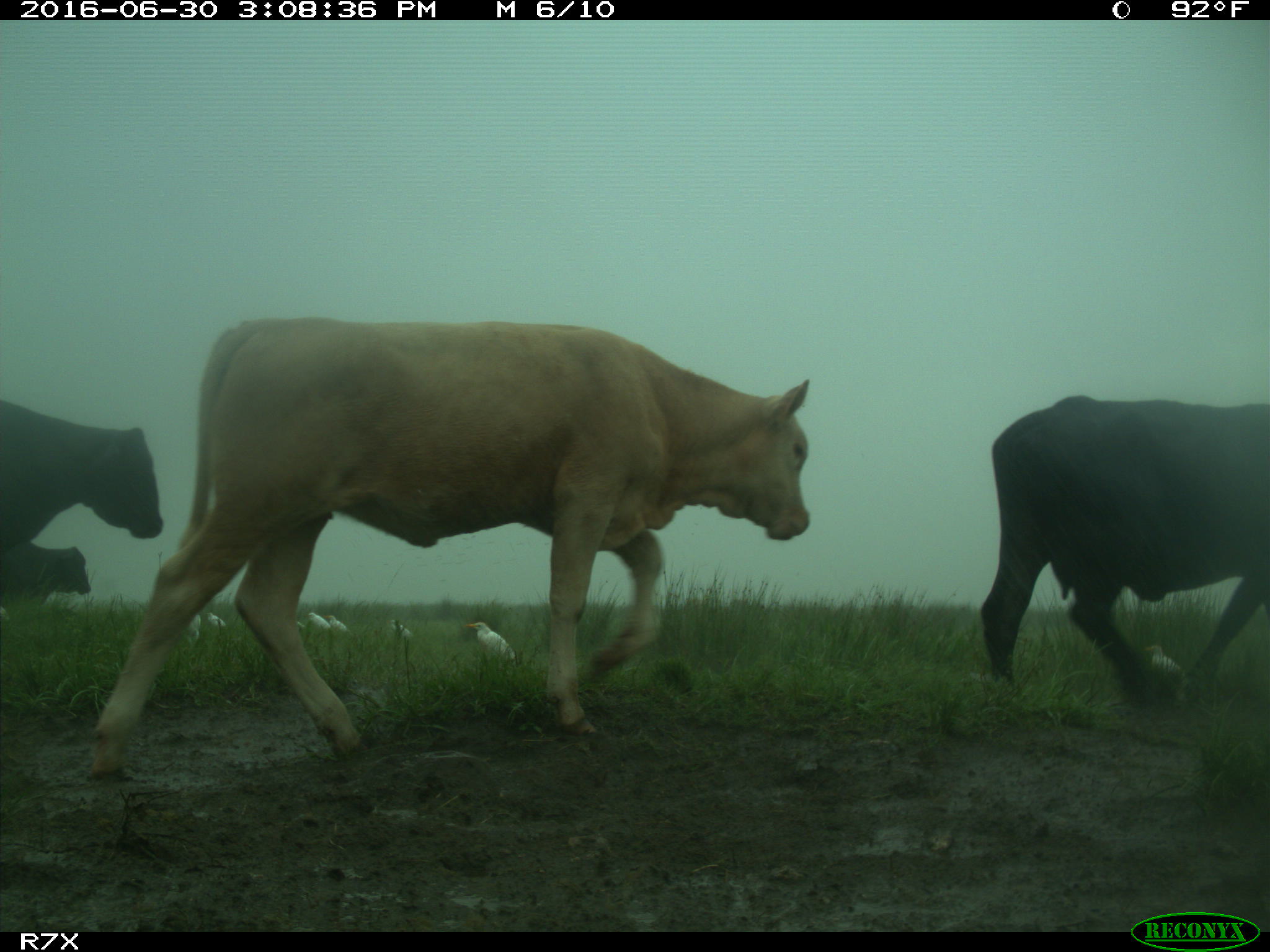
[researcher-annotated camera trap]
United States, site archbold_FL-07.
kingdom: Animalia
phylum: Chordata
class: Mammalia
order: Artiodactyla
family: Bovidae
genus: Bos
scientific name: Bos taurus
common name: domestic cow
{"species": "Bos taurus (domestic cow)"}